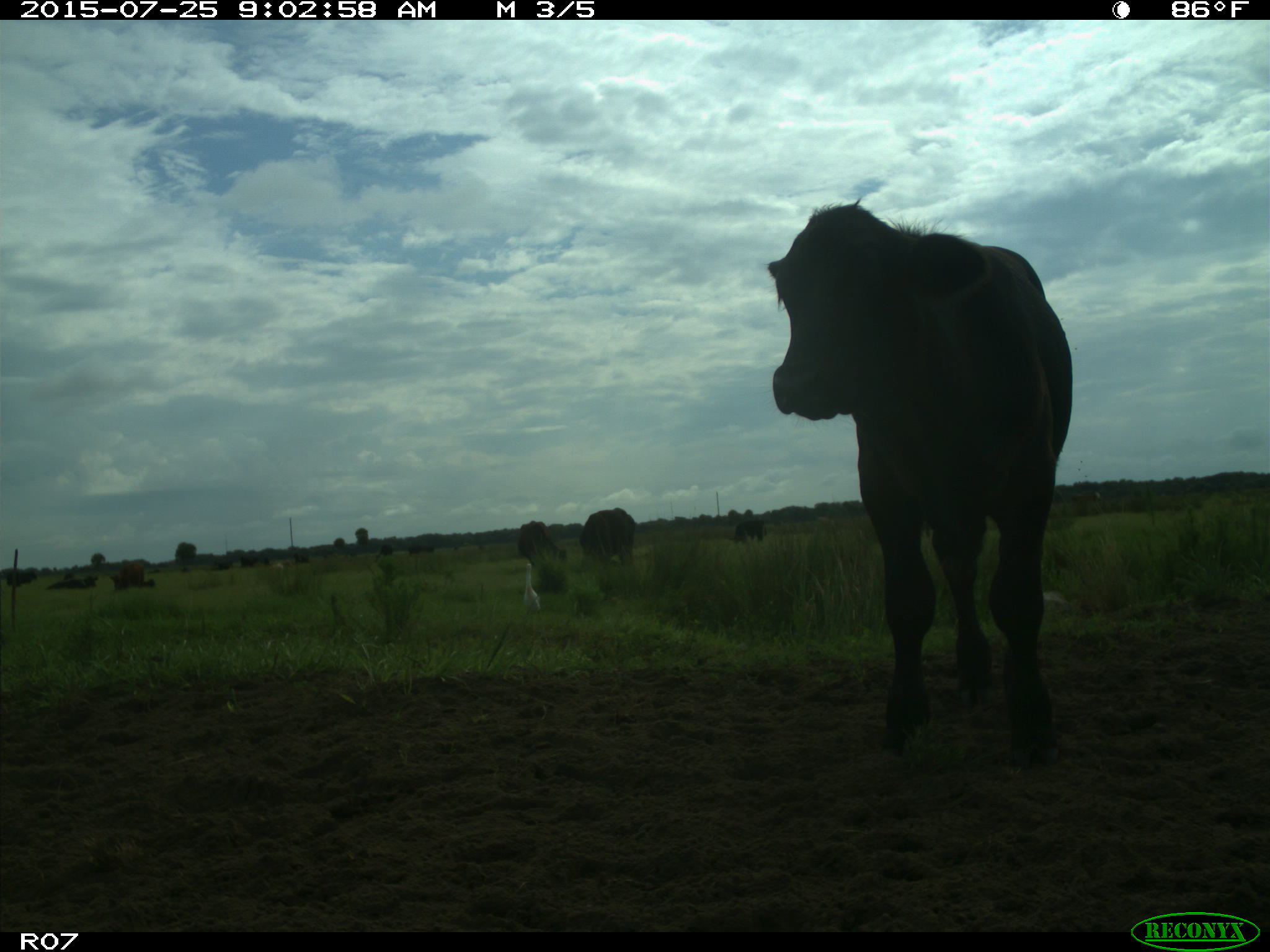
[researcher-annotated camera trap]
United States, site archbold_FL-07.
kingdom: Animalia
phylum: Chordata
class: Mammalia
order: Artiodactyla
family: Bovidae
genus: Bos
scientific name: Bos taurus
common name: domestic cow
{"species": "Bos taurus (domestic cow)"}